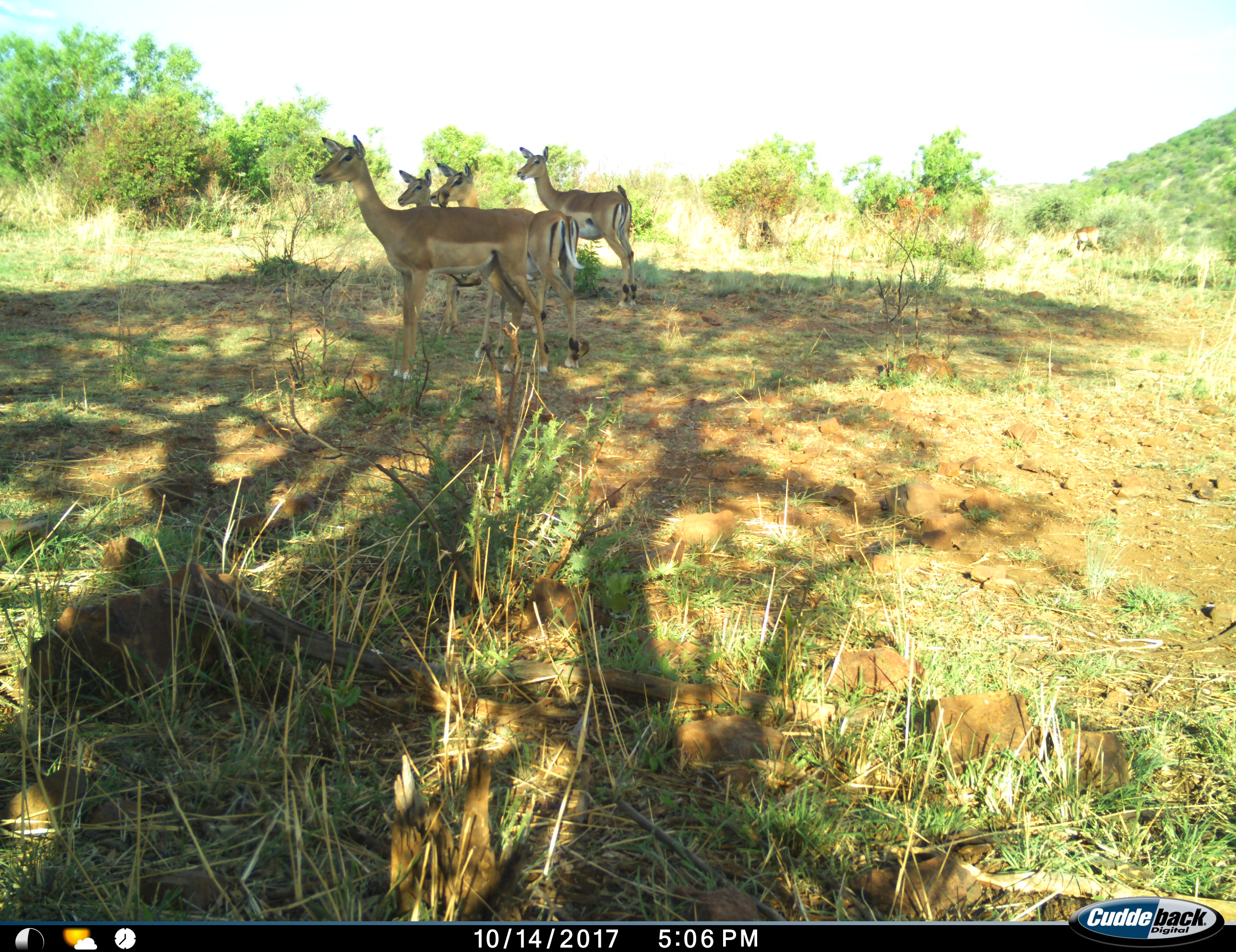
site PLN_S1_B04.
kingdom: Animalia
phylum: Chordata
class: Mammalia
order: Artiodactyla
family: Bovidae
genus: Aepyceros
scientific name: Aepyceros melampus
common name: impala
Impala (Aepyceros melampus), count 4. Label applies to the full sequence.